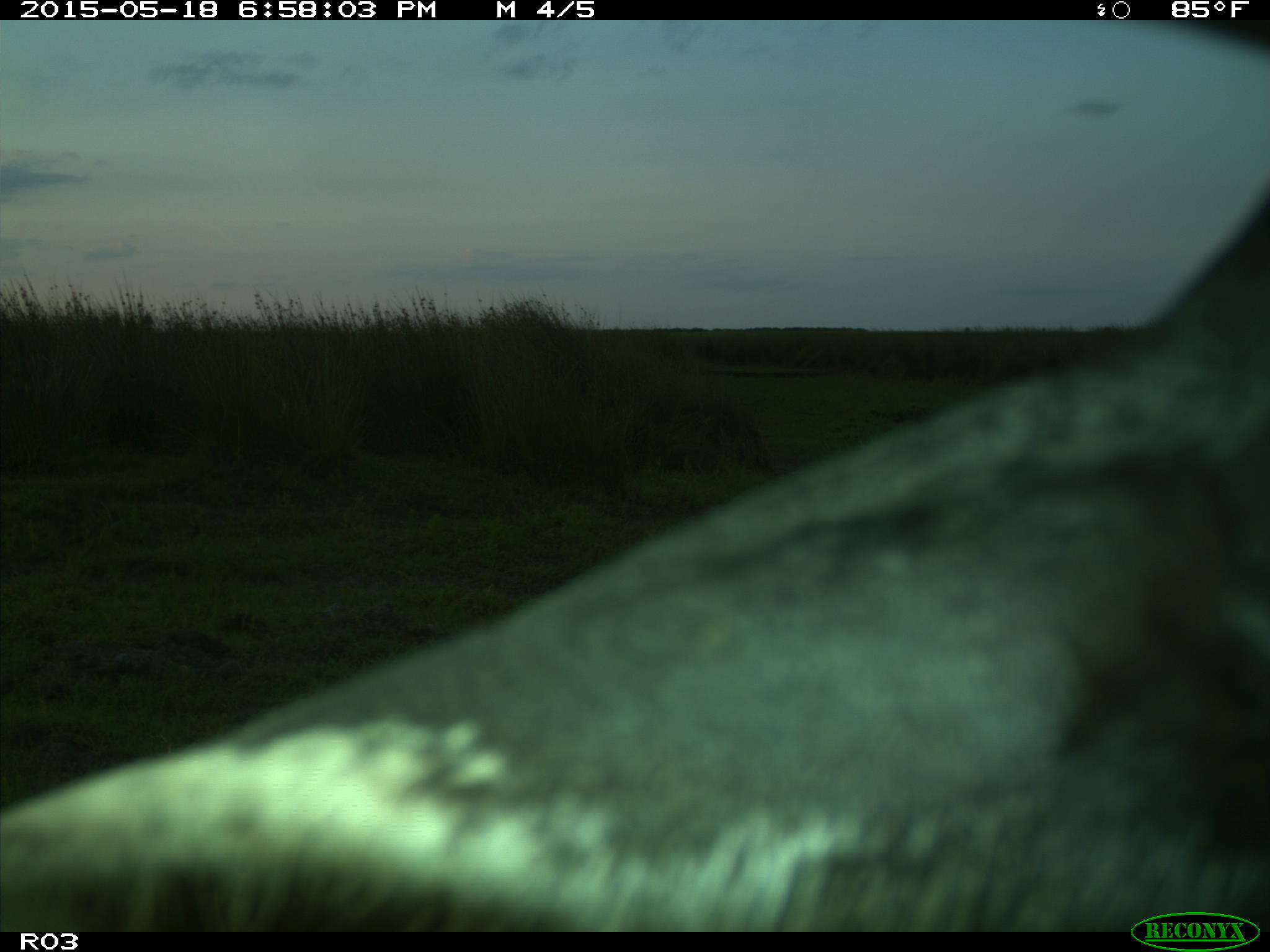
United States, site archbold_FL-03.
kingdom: Animalia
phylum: Chordata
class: Mammalia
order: Artiodactyla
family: Bovidae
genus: Bos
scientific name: Bos taurus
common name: domestic cow